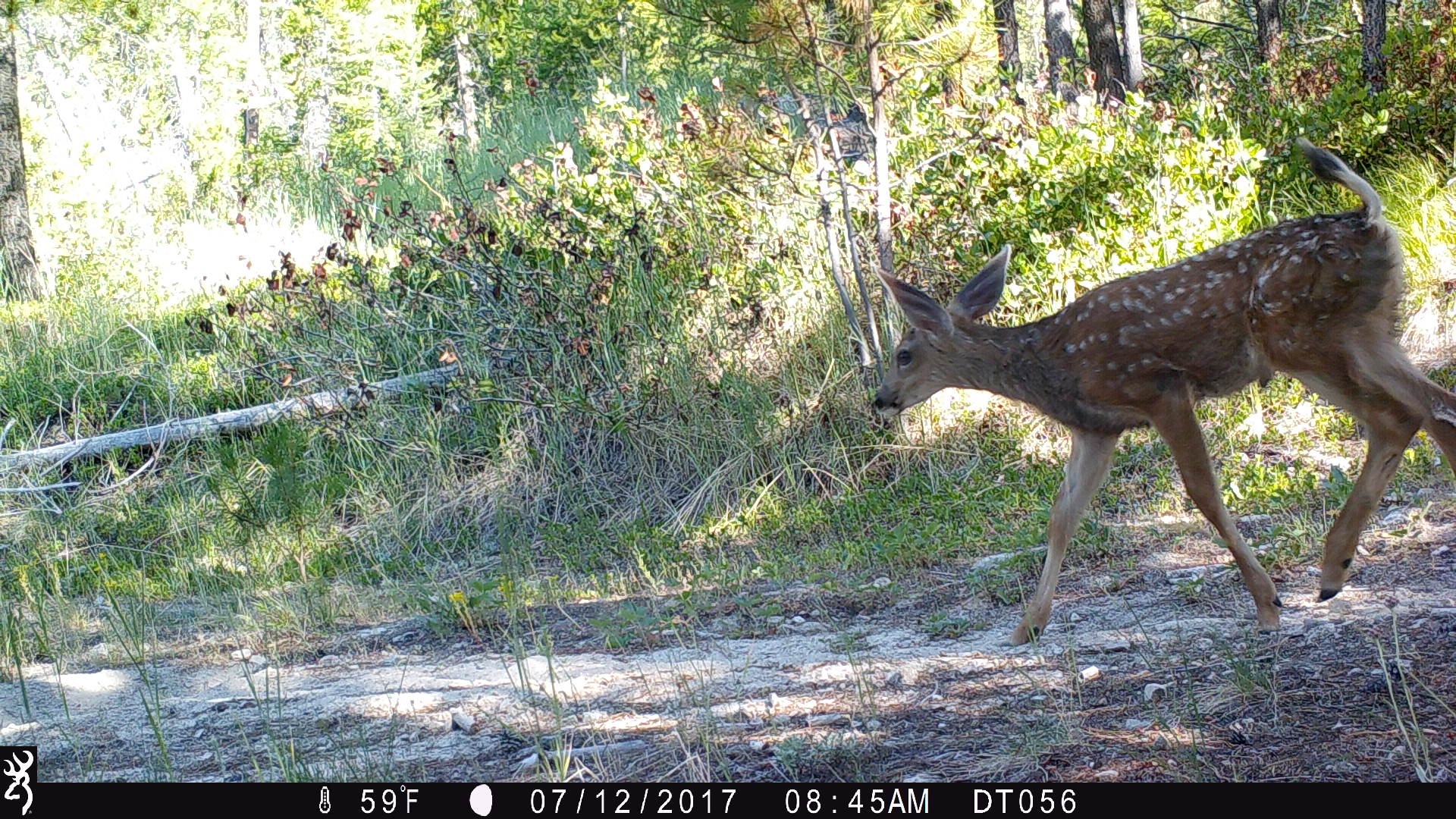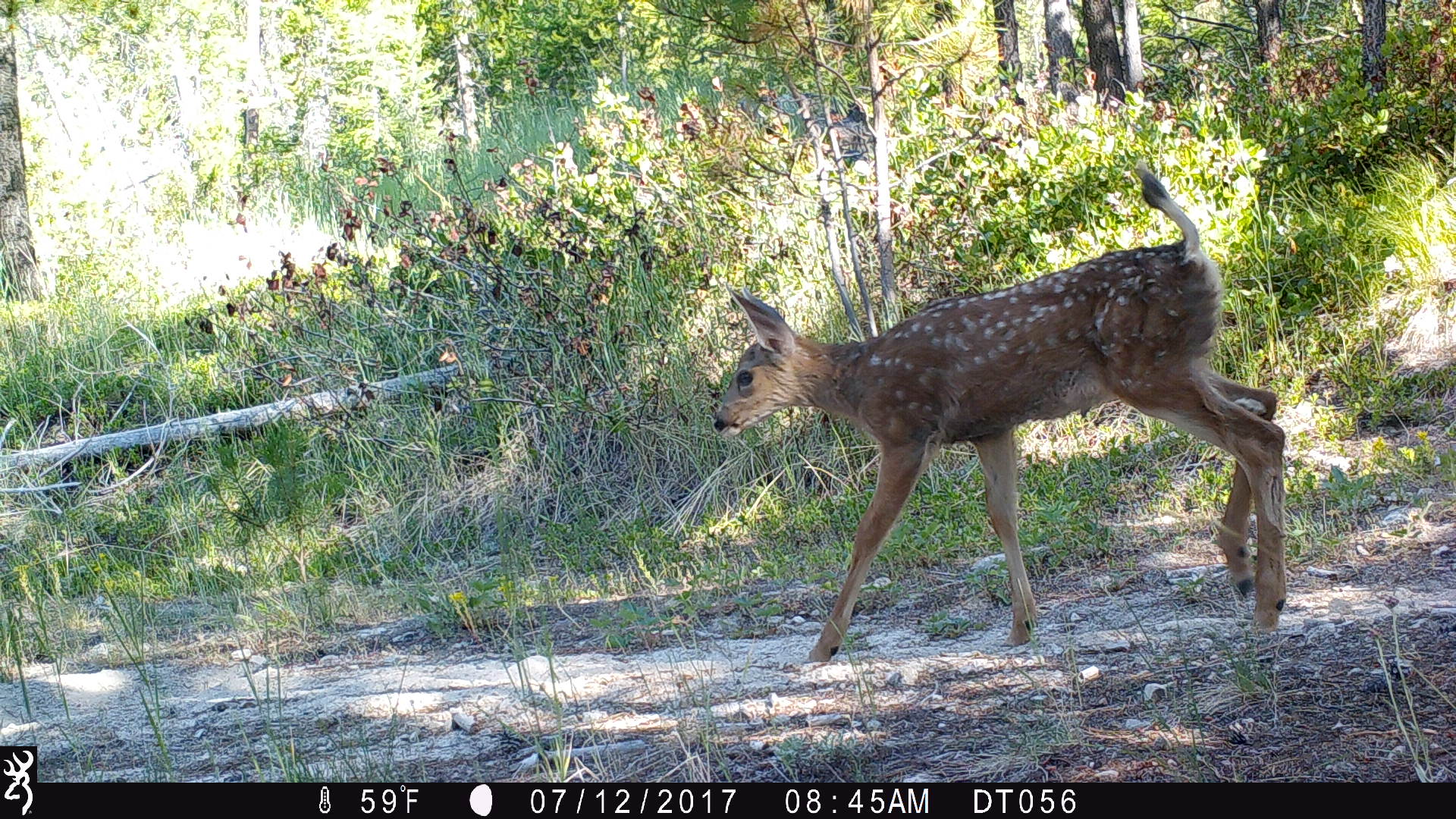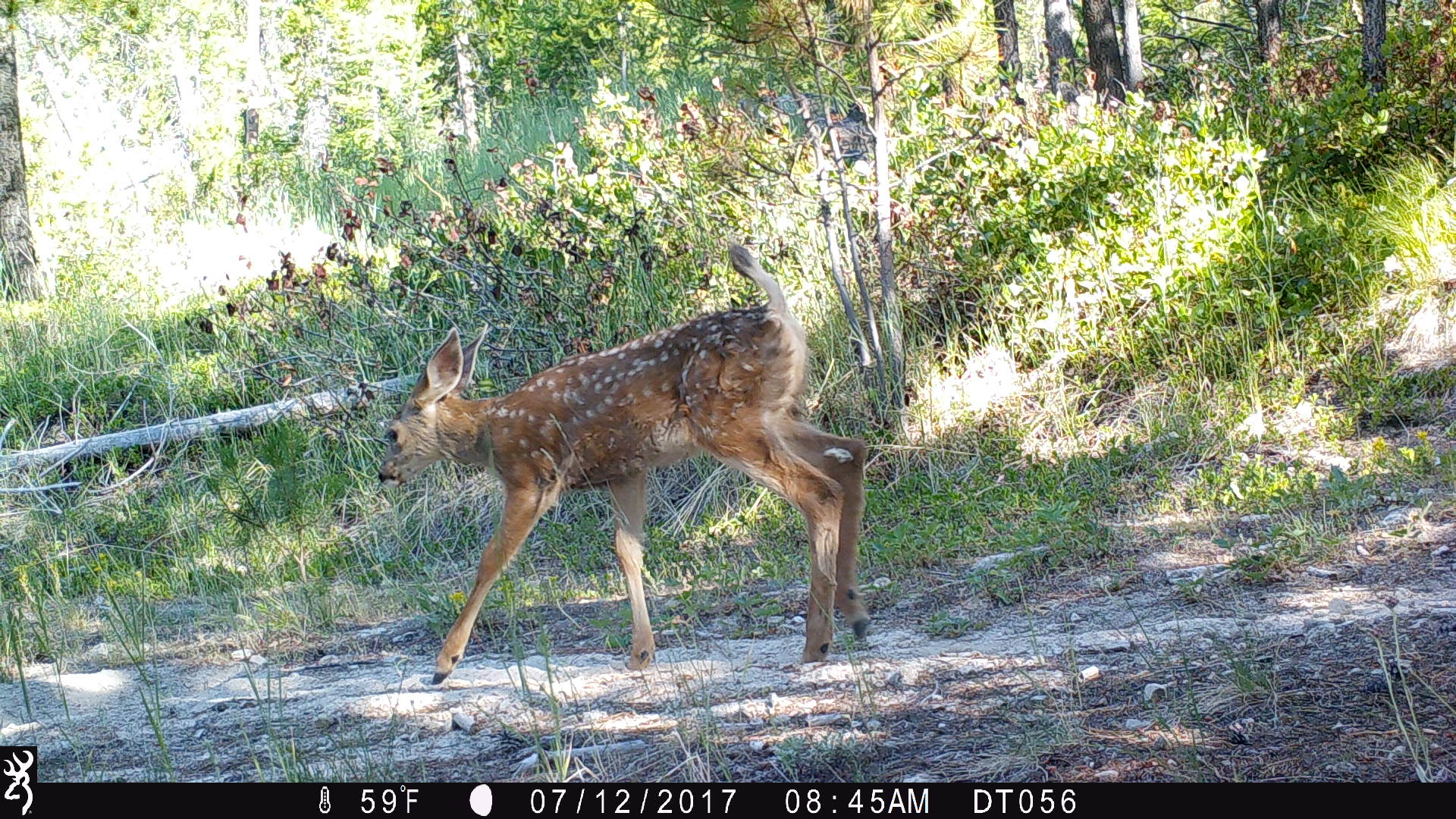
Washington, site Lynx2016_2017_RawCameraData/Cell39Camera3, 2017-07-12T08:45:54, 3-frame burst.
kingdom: Animalia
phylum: Chordata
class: Mammalia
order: Artiodactyla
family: Cervidae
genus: Odocoileus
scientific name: Odocoileus hemionus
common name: mule deer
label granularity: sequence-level